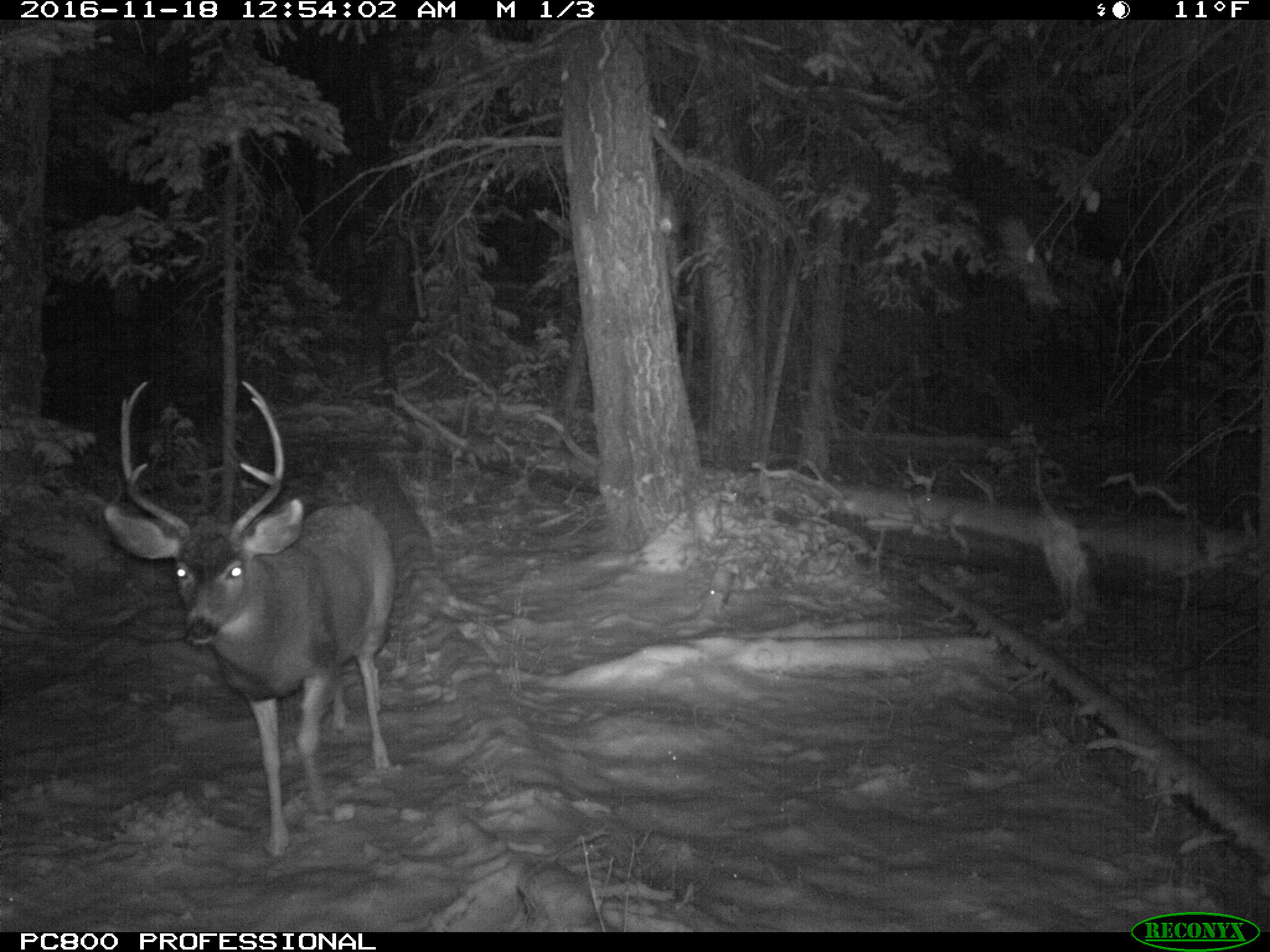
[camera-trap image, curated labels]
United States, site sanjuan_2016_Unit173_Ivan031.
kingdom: Animalia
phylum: Chordata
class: Mammalia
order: Artiodactyla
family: Cervidae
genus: Odocoileus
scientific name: Odocoileus hemionus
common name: mule deer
Odocoileus hemionus (mule deer).